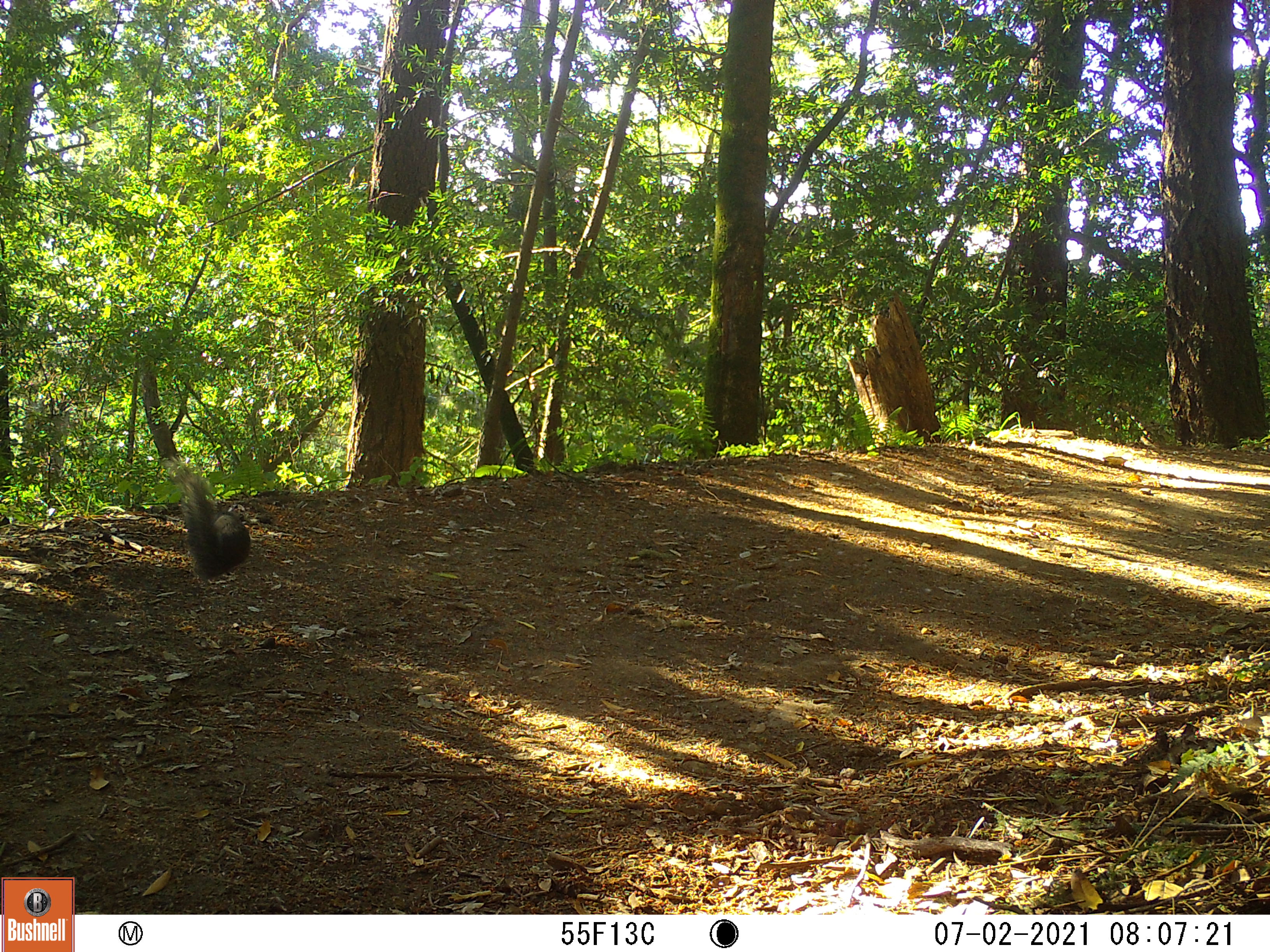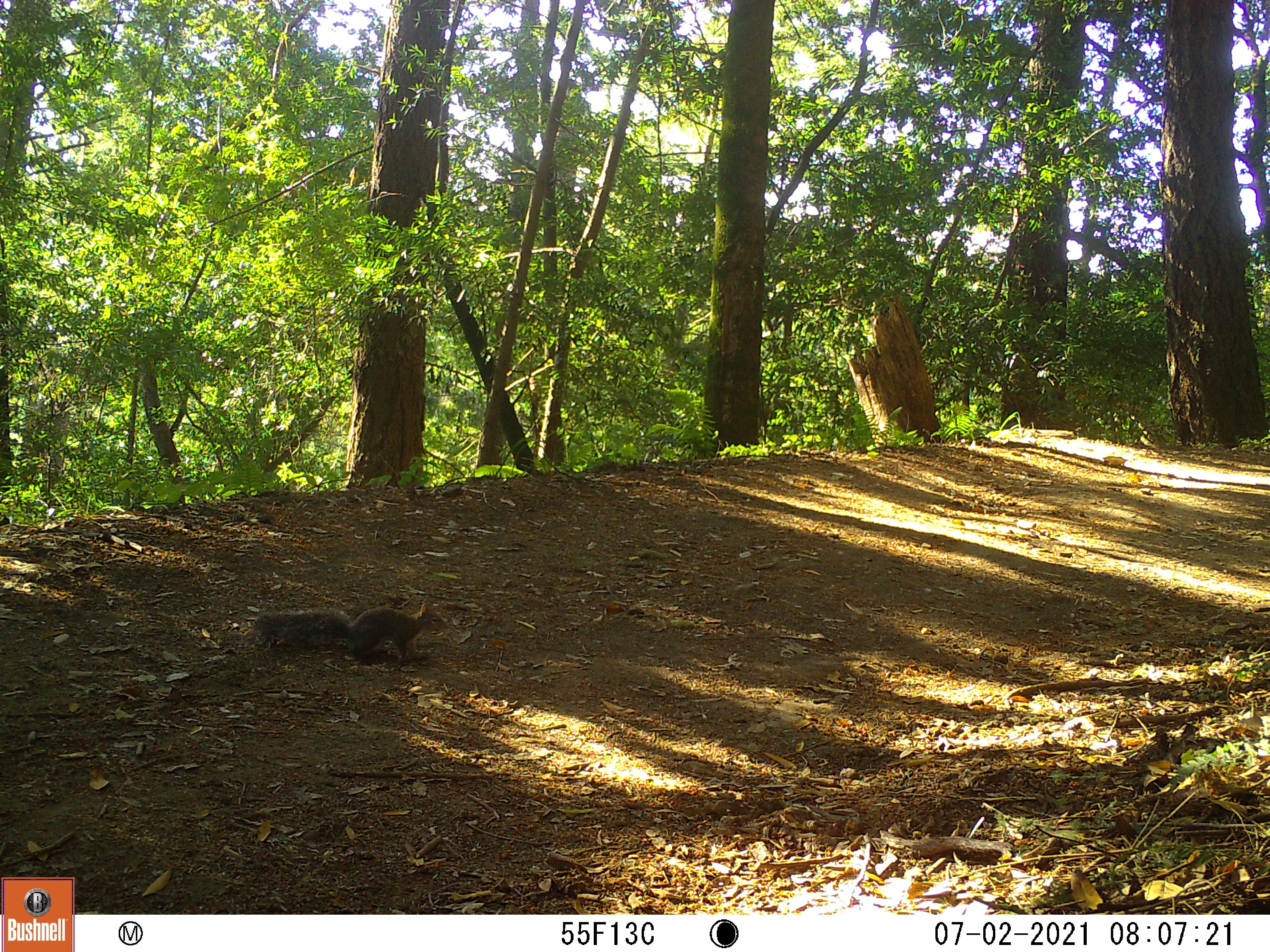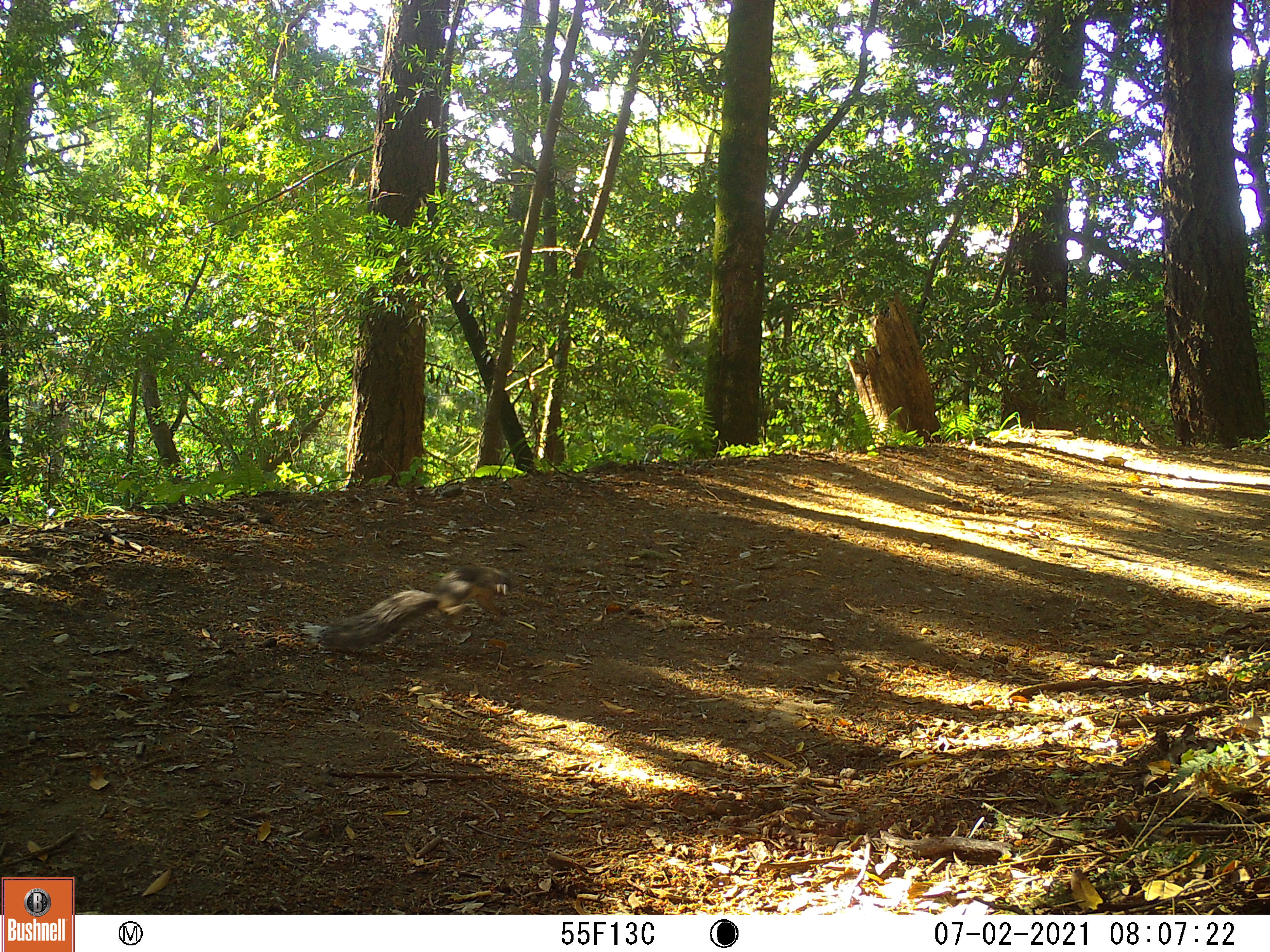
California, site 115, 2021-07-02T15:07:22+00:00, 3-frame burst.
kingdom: Animalia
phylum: Chordata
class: Mammalia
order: Rodentia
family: Sciuridae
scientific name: Sciuridae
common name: squirrel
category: unknown squirrel